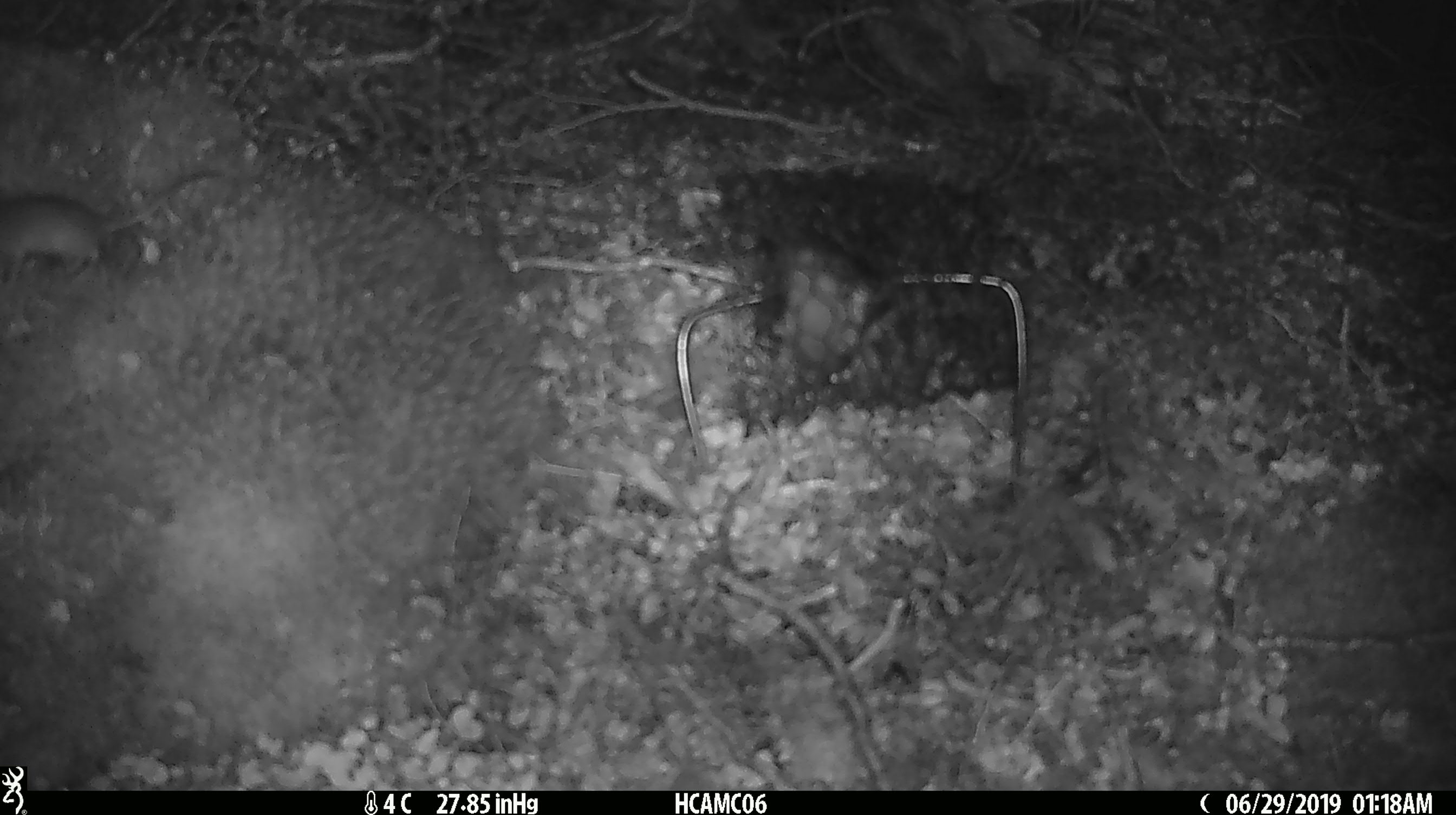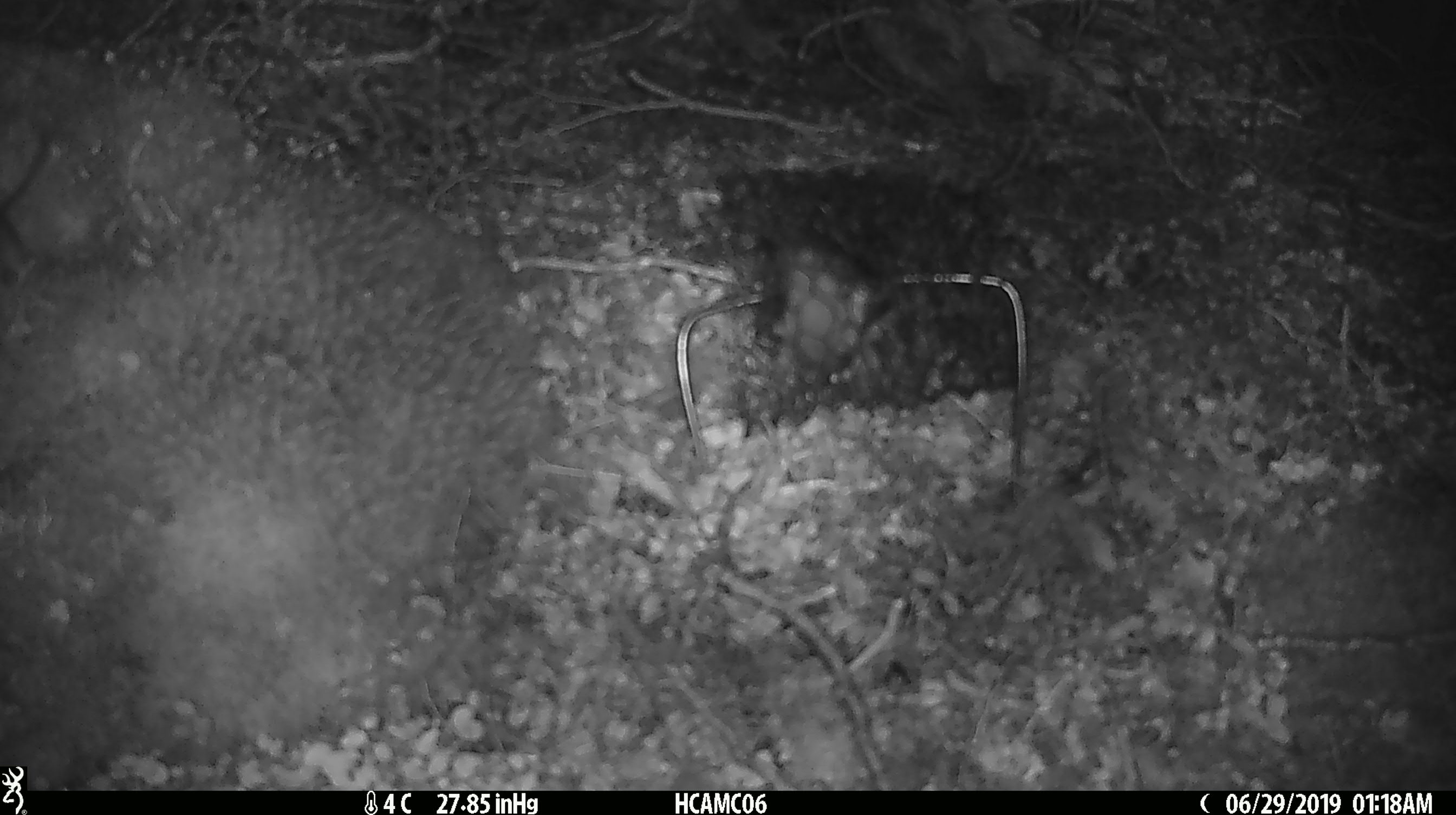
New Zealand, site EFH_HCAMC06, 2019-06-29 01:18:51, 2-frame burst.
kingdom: Animalia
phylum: Chordata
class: Mammalia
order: Rodentia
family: Muridae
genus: Mus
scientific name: Mus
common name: mouse